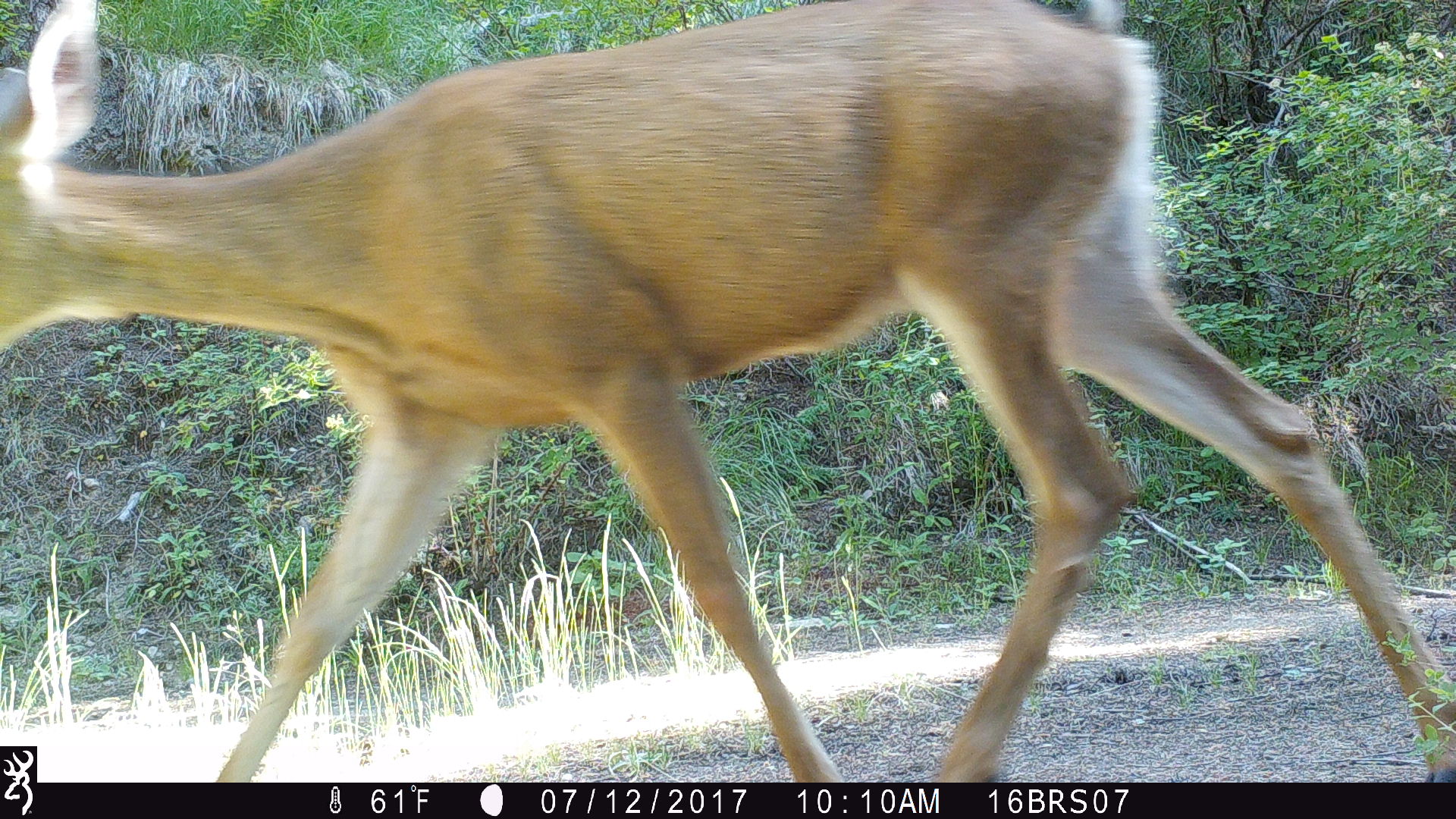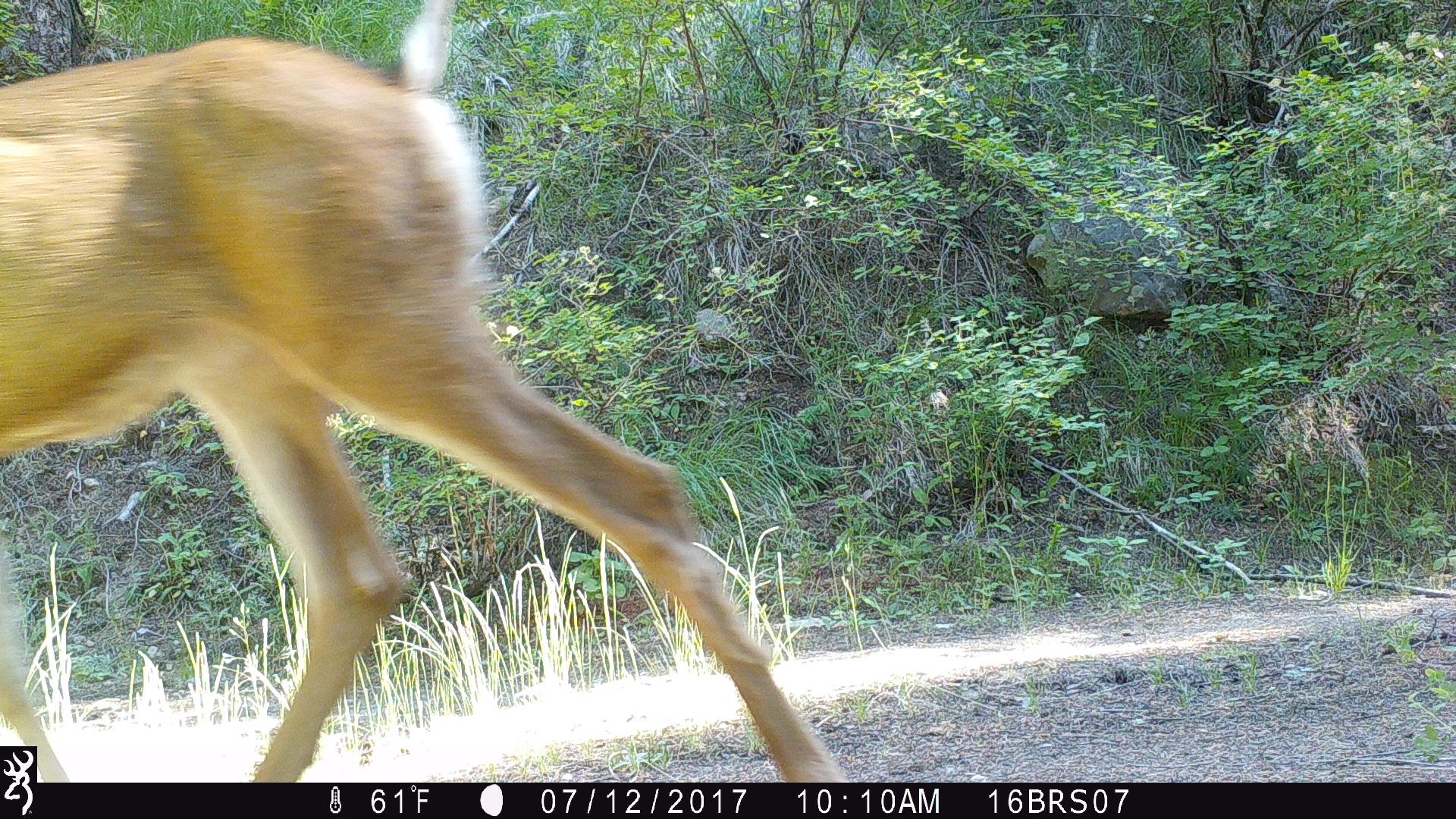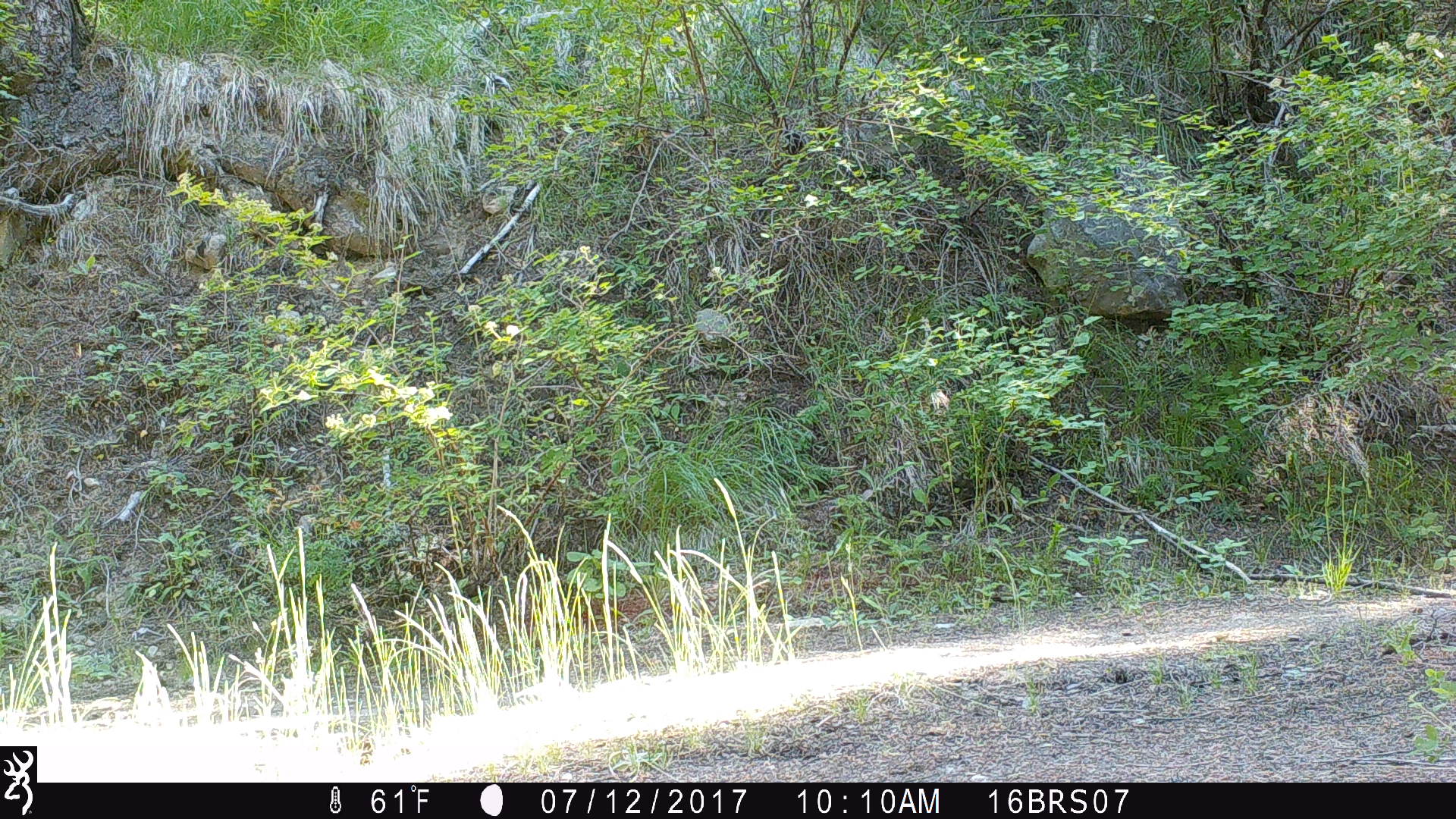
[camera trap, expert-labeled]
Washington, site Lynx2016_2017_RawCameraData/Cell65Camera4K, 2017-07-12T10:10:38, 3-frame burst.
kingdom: Animalia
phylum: Chordata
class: Mammalia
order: Artiodactyla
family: Cervidae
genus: Odocoileus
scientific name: Odocoileus hemionus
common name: mule deer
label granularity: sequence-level